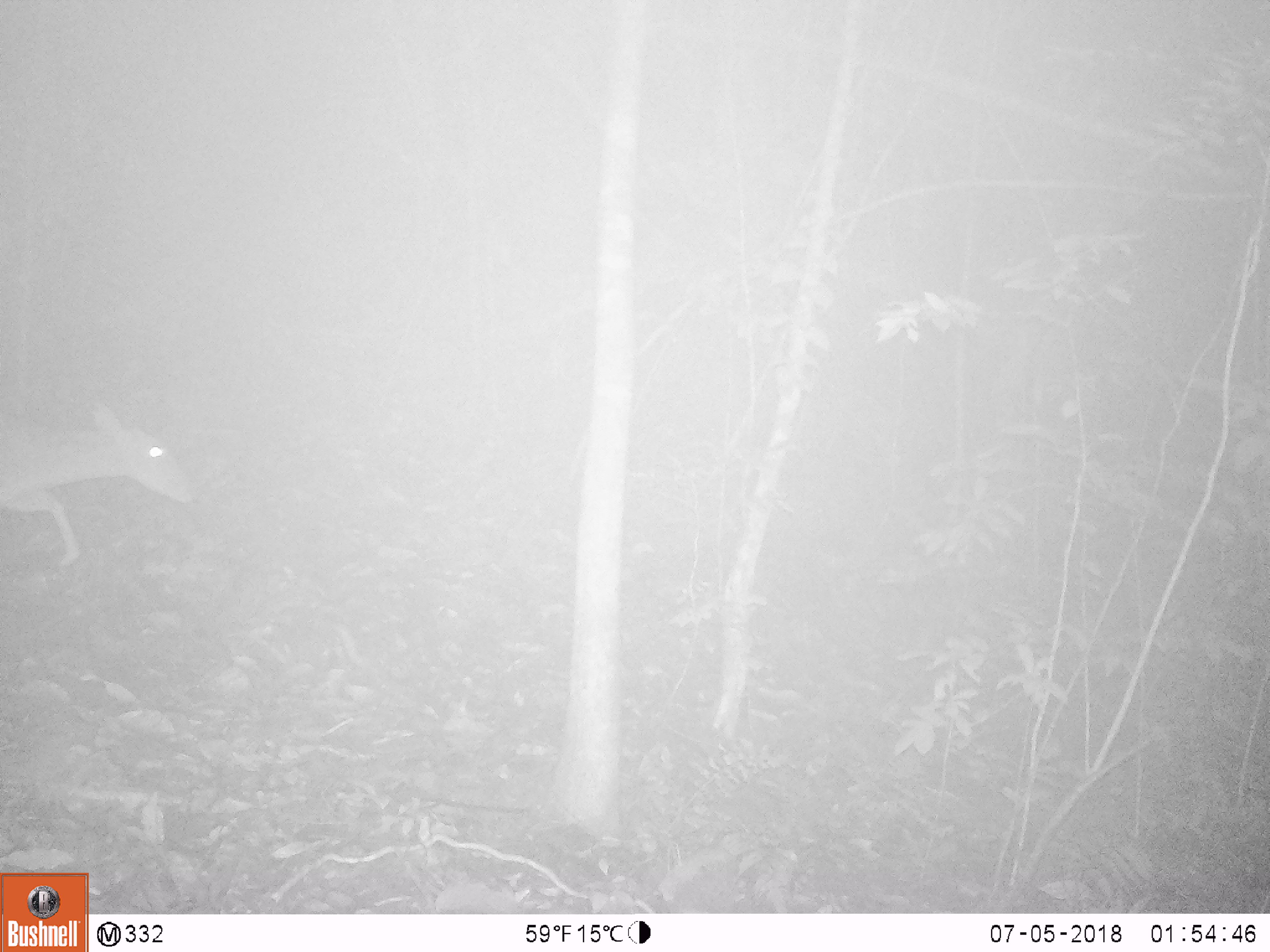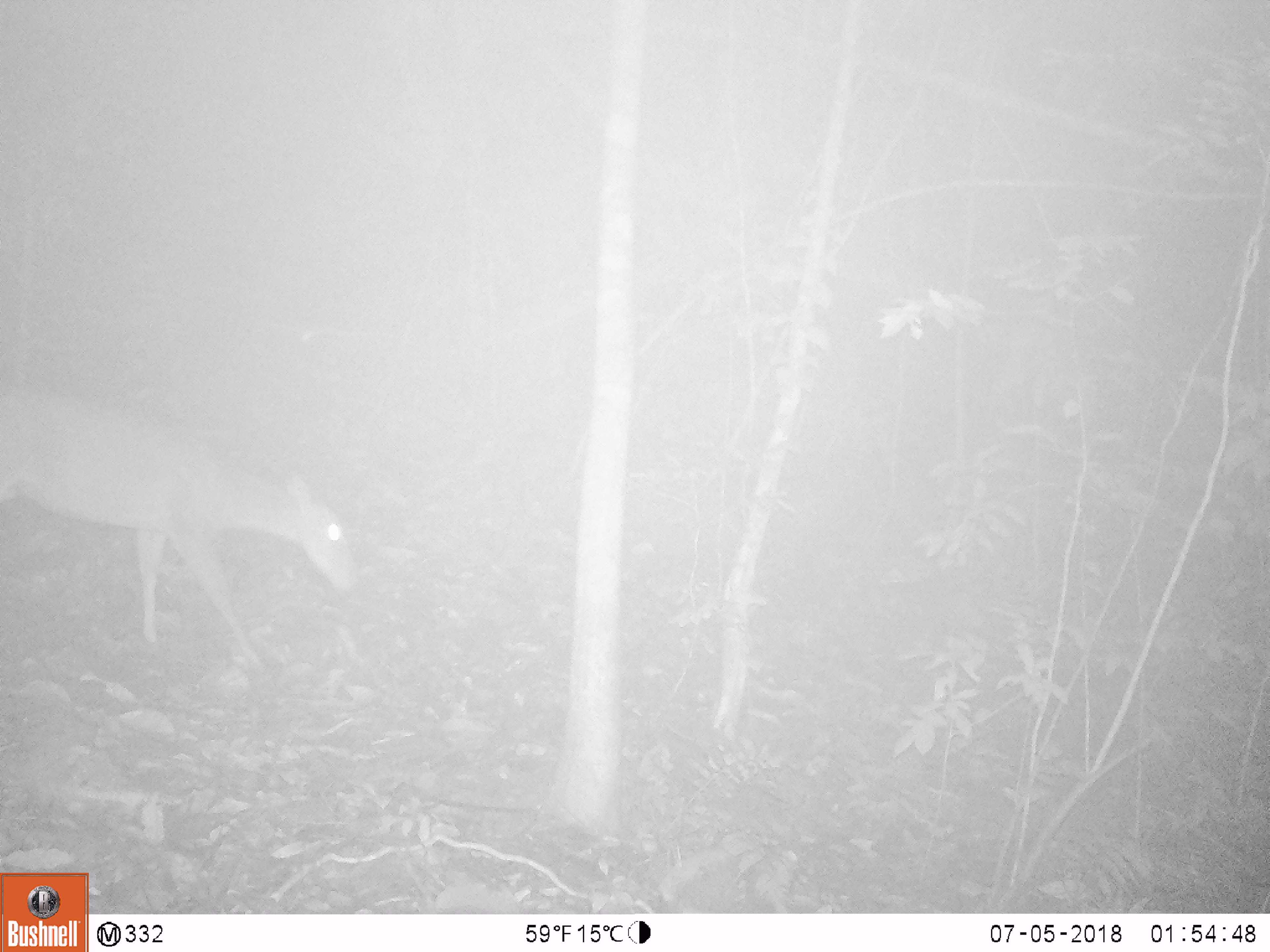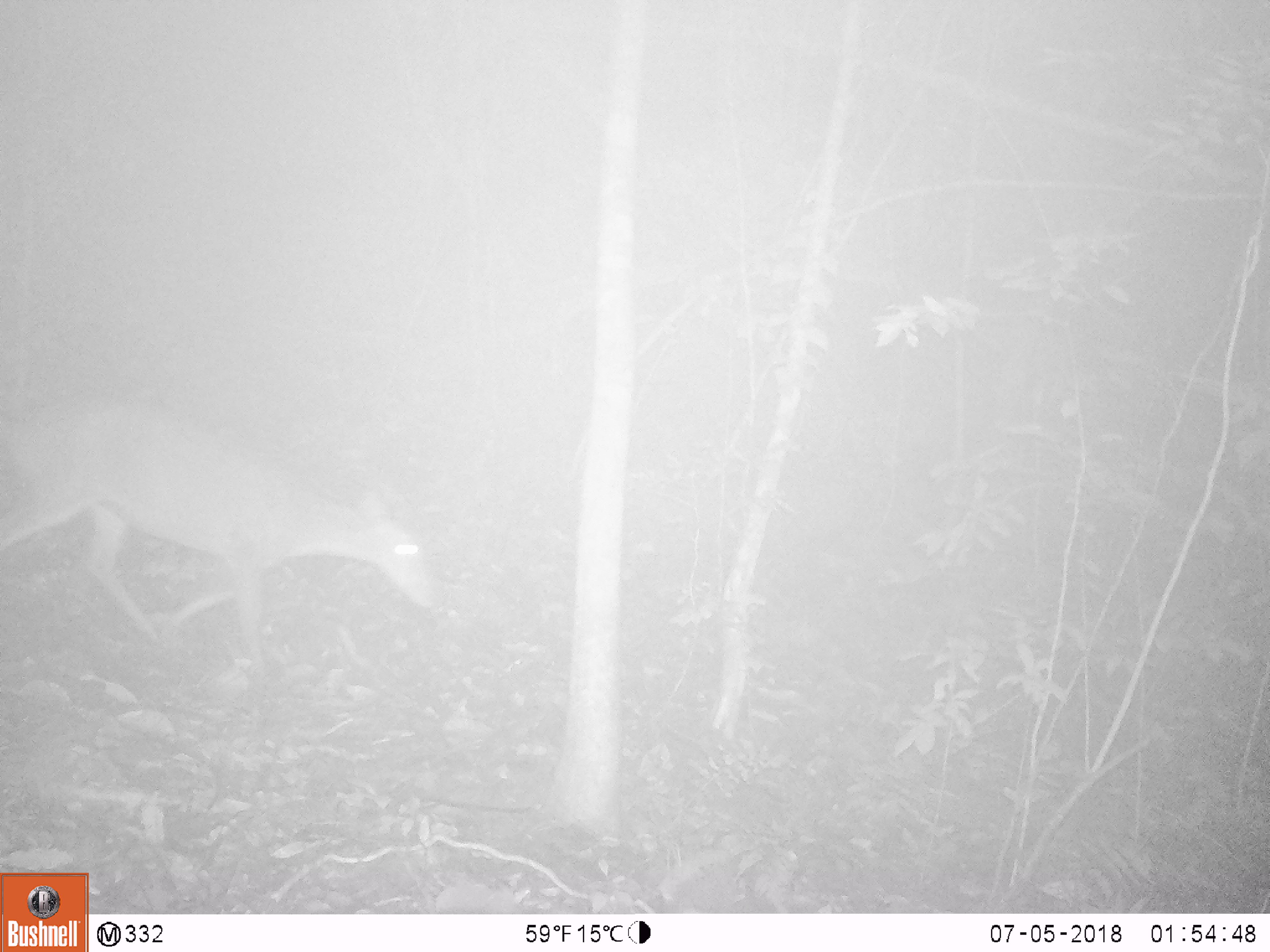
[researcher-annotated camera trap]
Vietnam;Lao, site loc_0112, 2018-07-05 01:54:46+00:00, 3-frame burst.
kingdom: Animalia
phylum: Chordata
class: Mammalia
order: Artiodactyla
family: Cervidae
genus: Muntiacus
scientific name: Muntiacus vuquangensis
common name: large-antlered muntjac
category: large antlered muntjac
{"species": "large antlered muntjac (large-antlered muntjac) (Muntiacus vuquangensis)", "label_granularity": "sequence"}